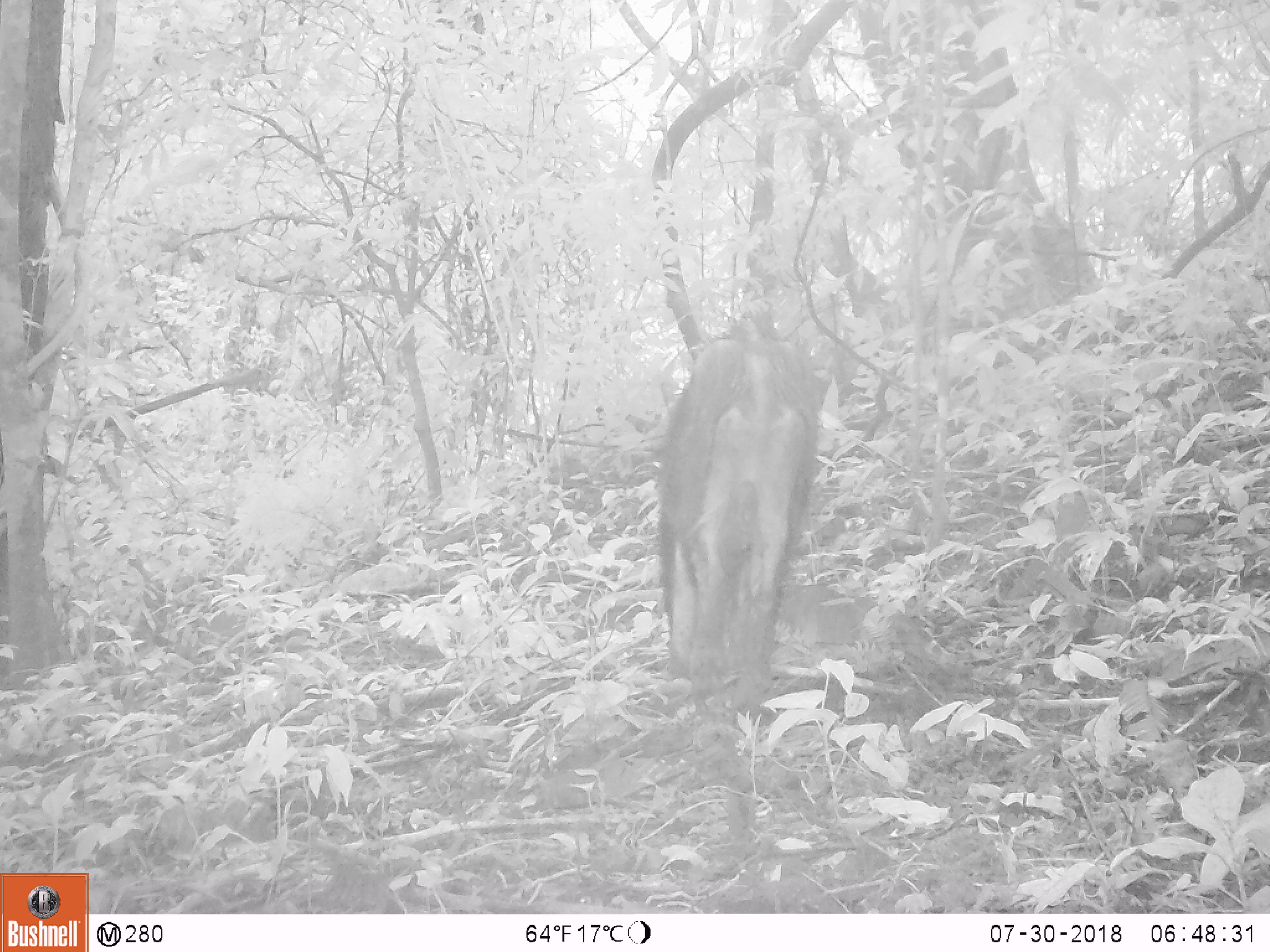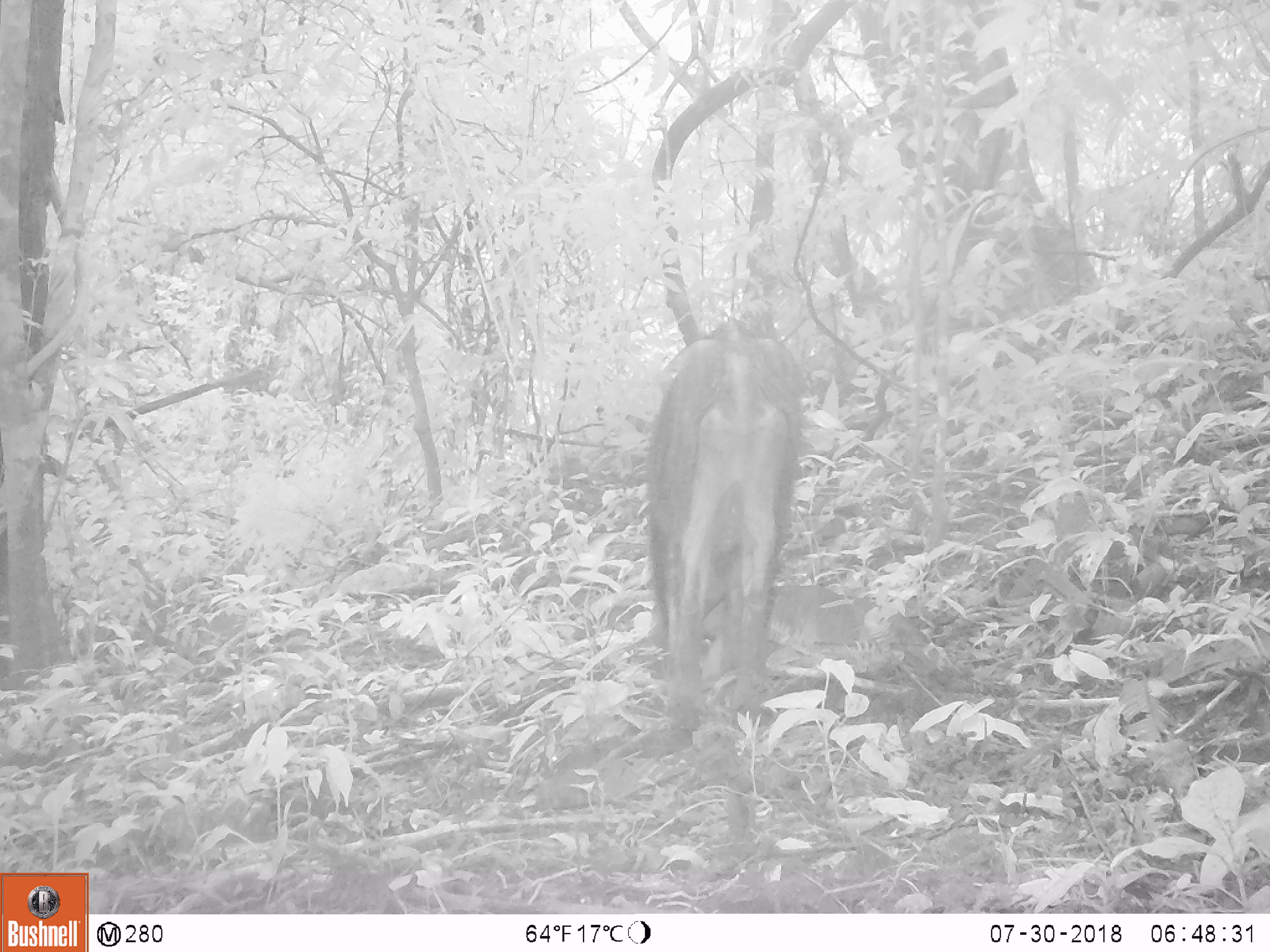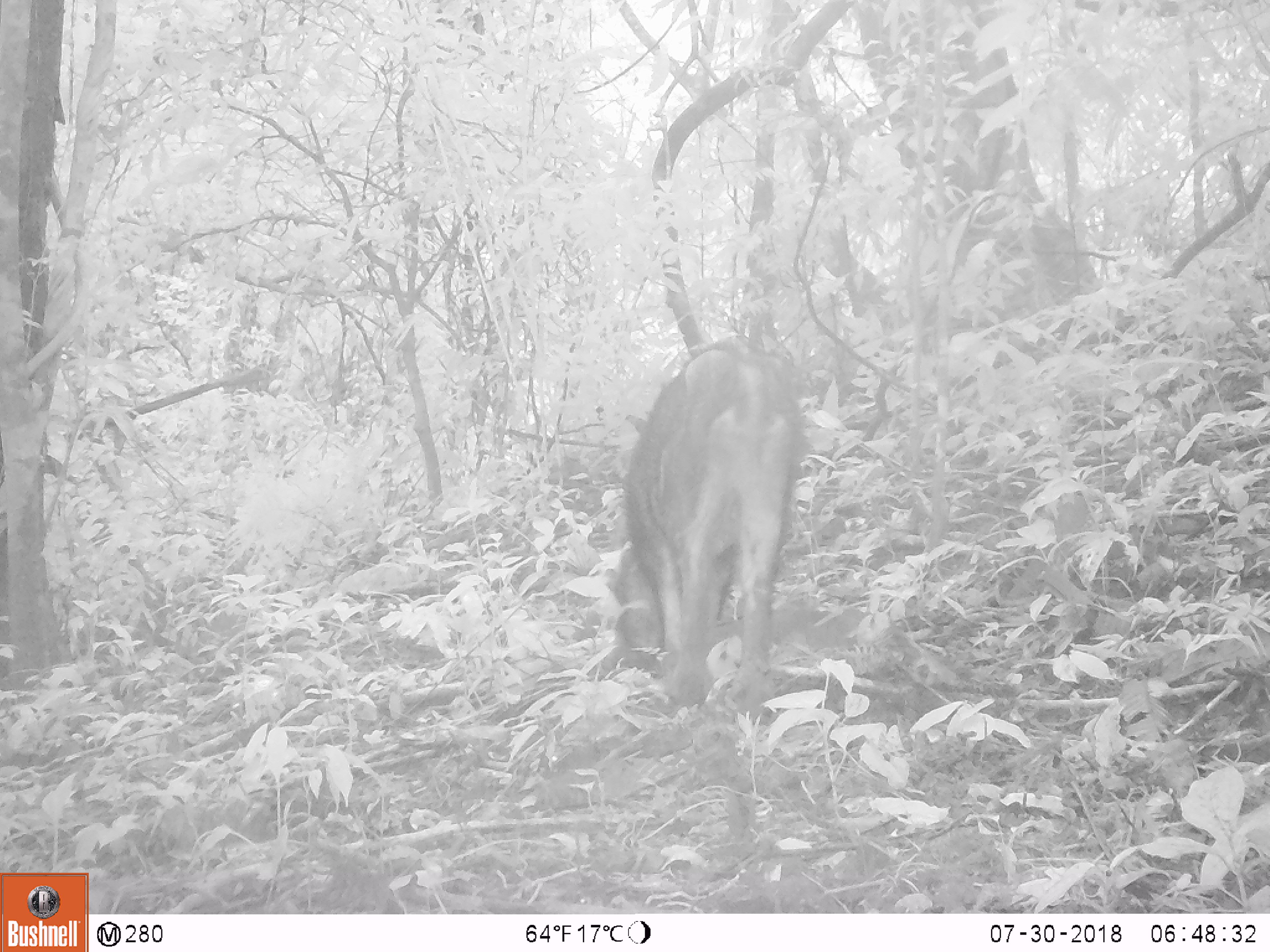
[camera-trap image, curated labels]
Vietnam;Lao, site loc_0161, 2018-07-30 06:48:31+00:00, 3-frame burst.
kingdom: Animalia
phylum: Chordata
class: Mammalia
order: Artiodactyla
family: Suidae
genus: Sus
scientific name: Sus scrofa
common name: eurasian wild pig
Eurasian wild pig (Sus scrofa). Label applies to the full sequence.